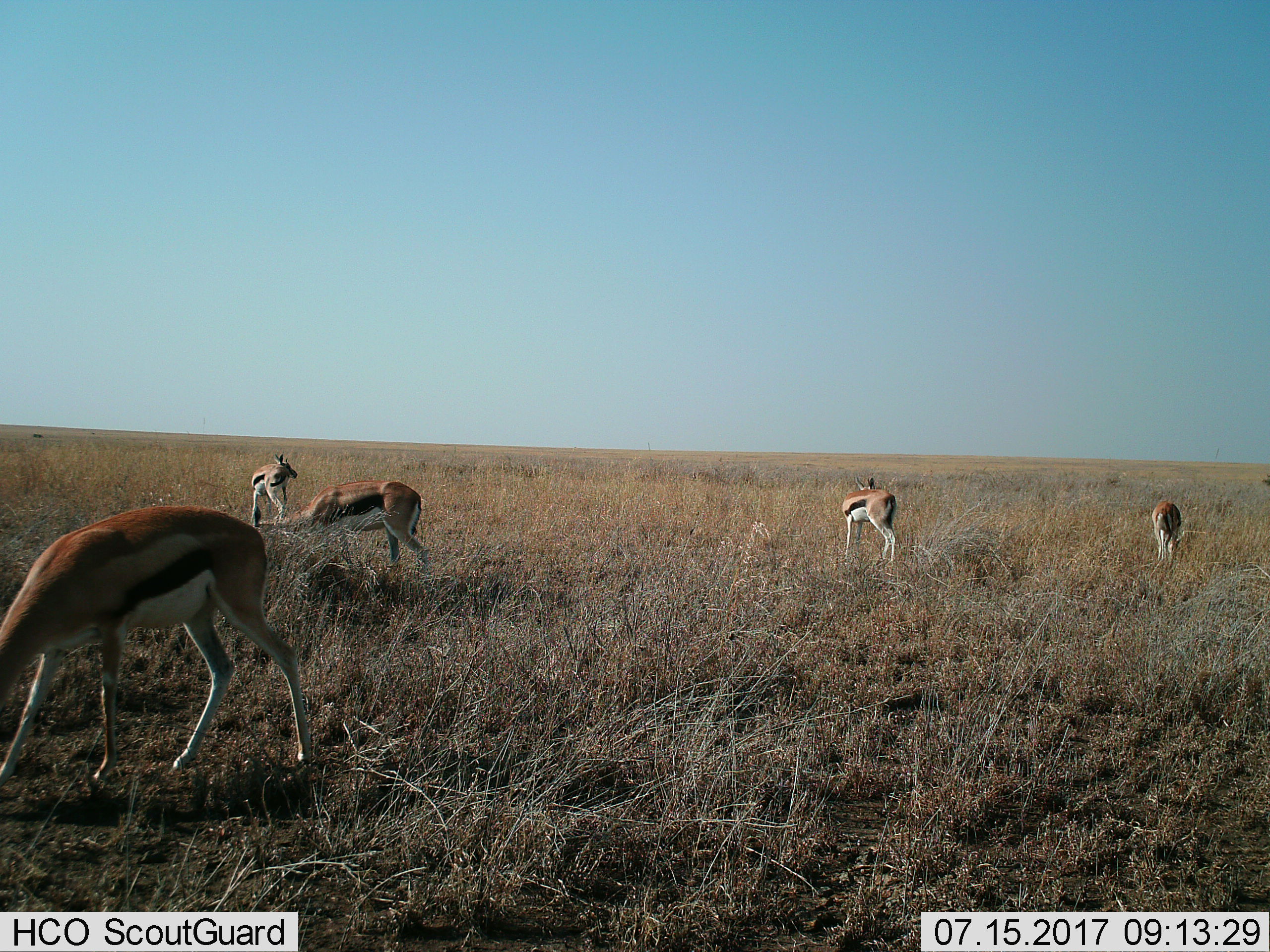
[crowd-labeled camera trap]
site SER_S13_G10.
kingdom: Animalia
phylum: Chordata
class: Mammalia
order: Artiodactyla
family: Bovidae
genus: Eudorcas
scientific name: Eudorcas thomsonii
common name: thomson's gazelle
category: gazellethomsons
Gazellethomsons (thomson's gazelle) (Eudorcas thomsonii), count 5. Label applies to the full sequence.